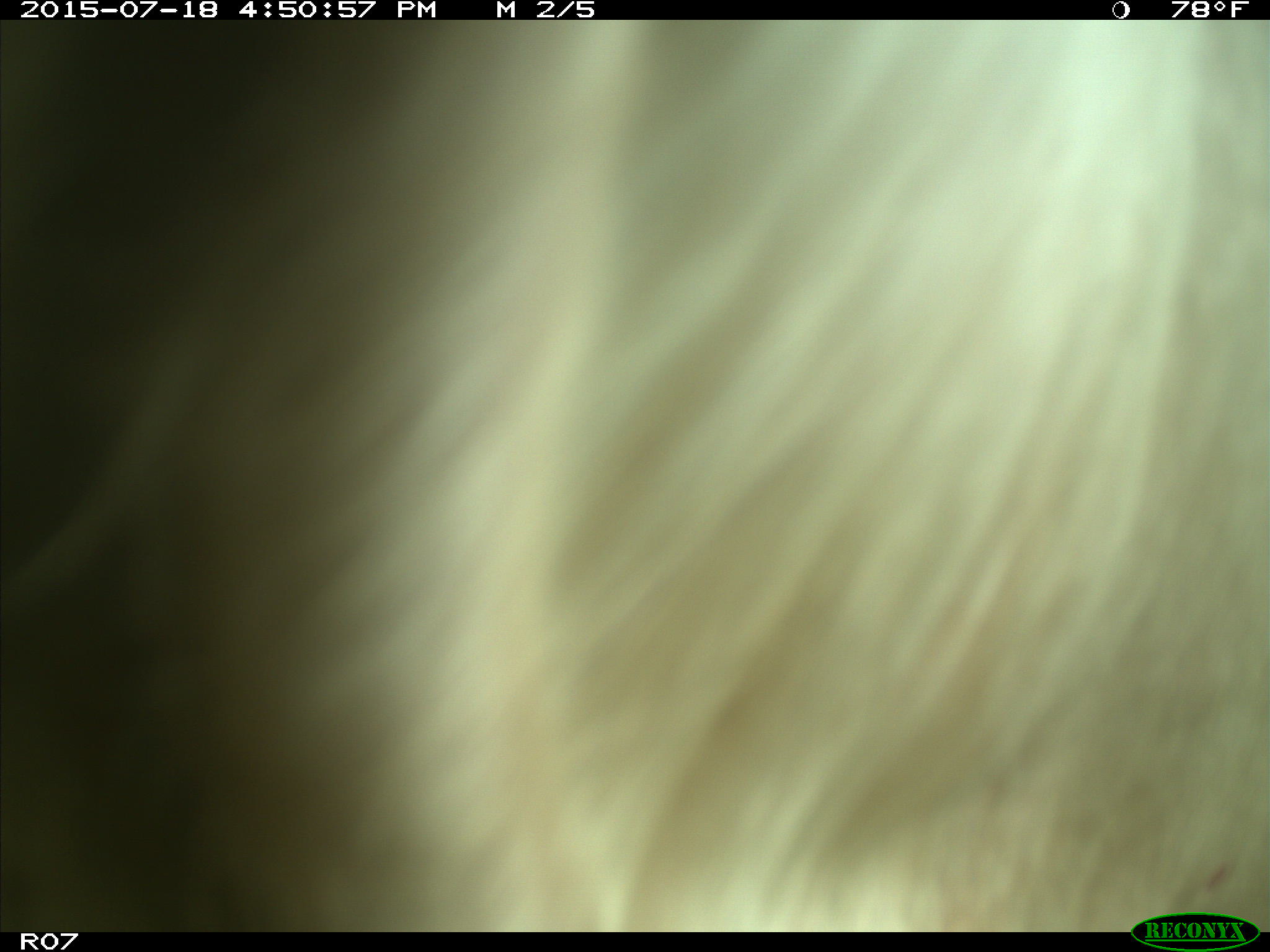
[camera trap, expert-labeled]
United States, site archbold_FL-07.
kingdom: Animalia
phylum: Chordata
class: Mammalia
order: Artiodactyla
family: Bovidae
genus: Bos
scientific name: Bos taurus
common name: domestic cow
Bos taurus (domestic cow).